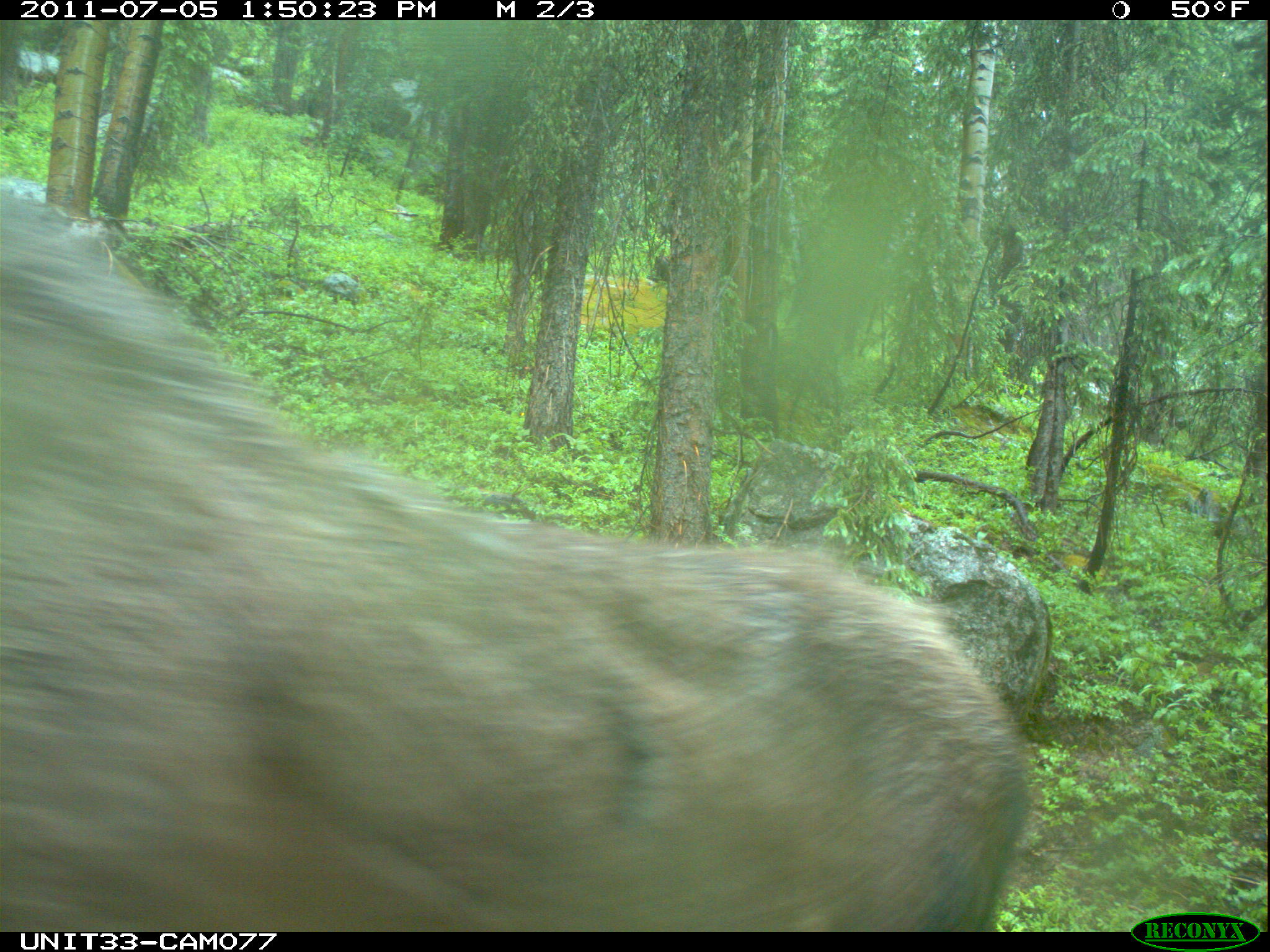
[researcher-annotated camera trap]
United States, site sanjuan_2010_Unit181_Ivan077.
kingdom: Animalia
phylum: Chordata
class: Mammalia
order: Artiodactyla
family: Cervidae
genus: Alces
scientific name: Alces alces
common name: moose